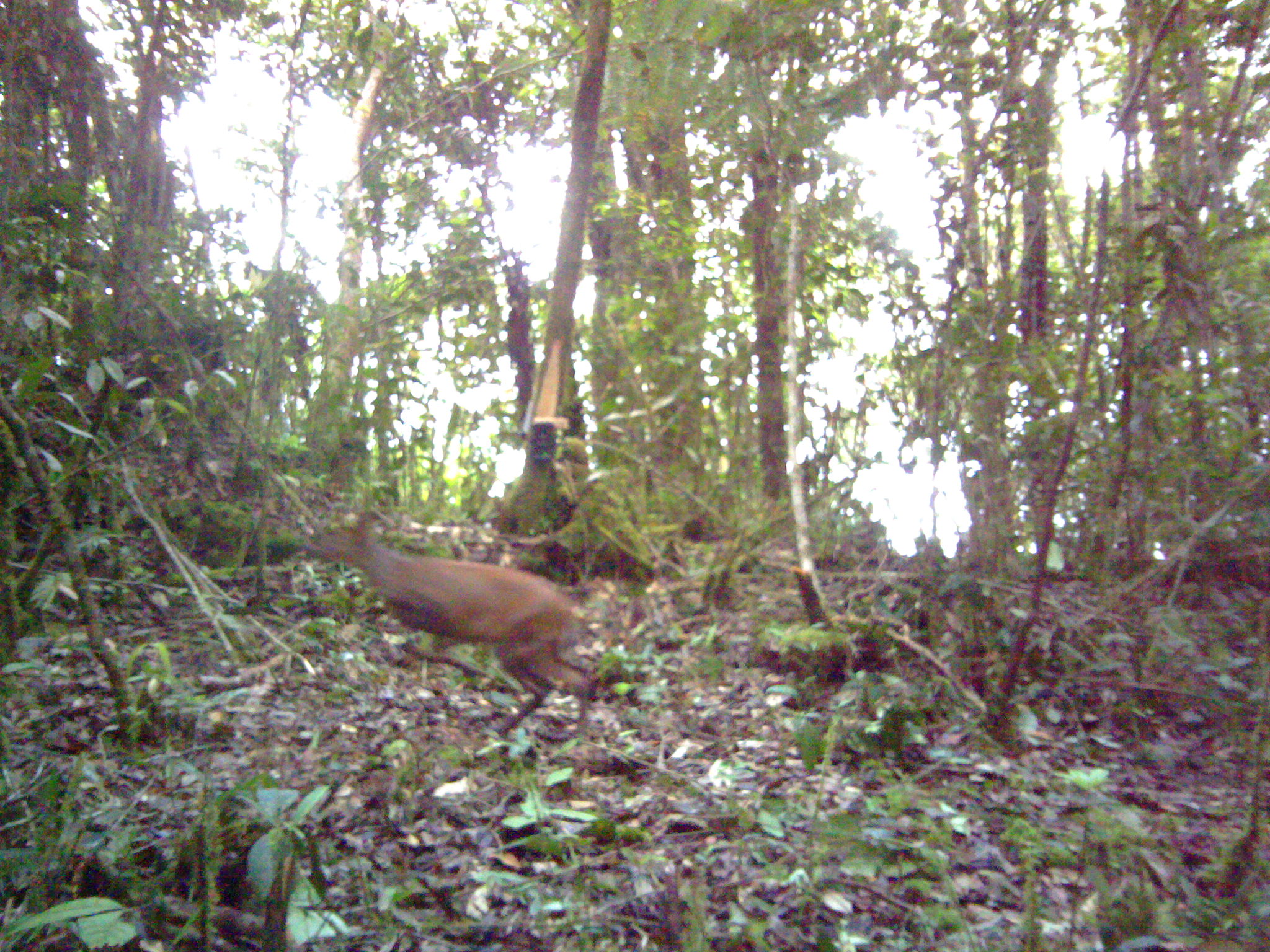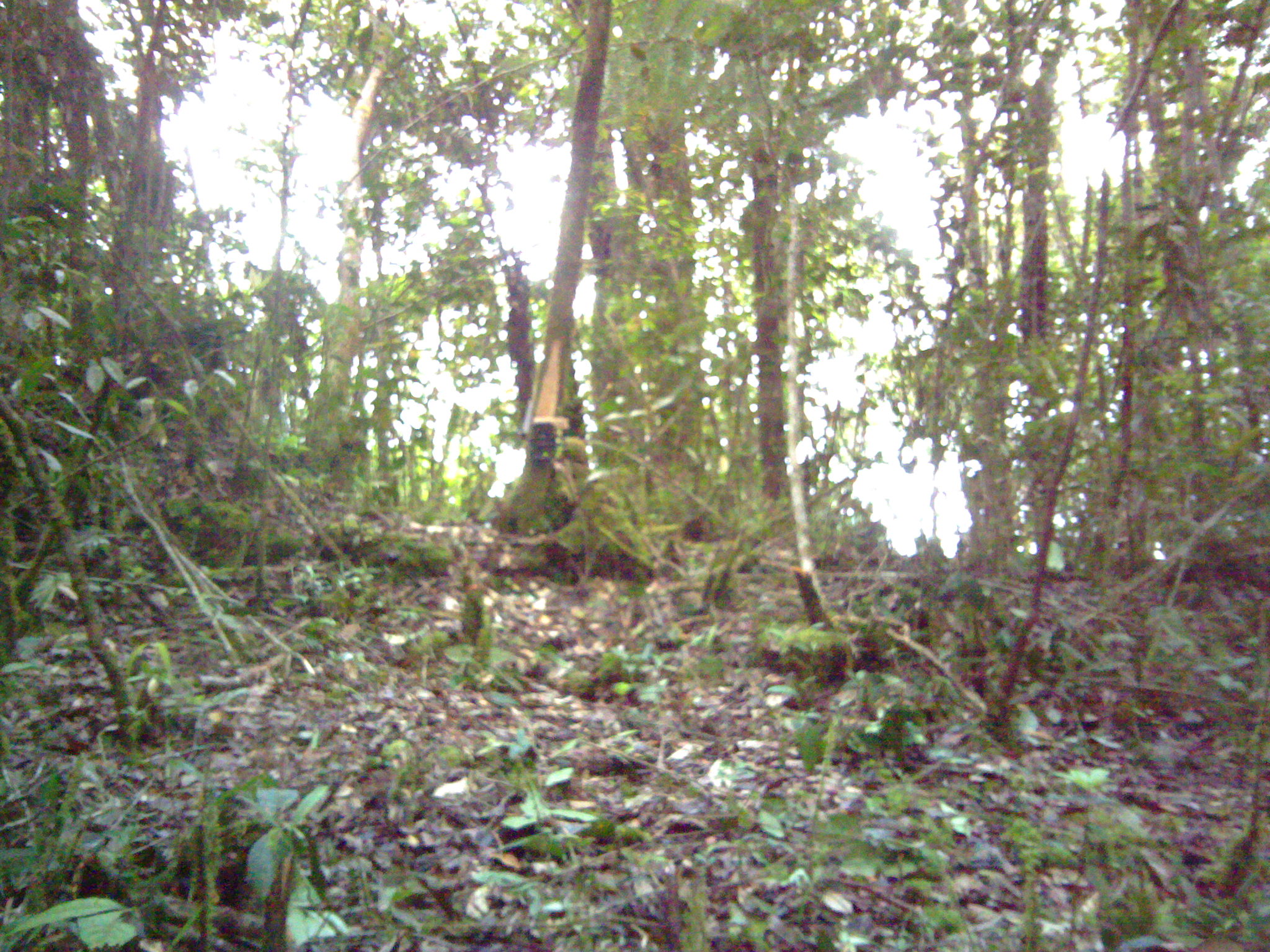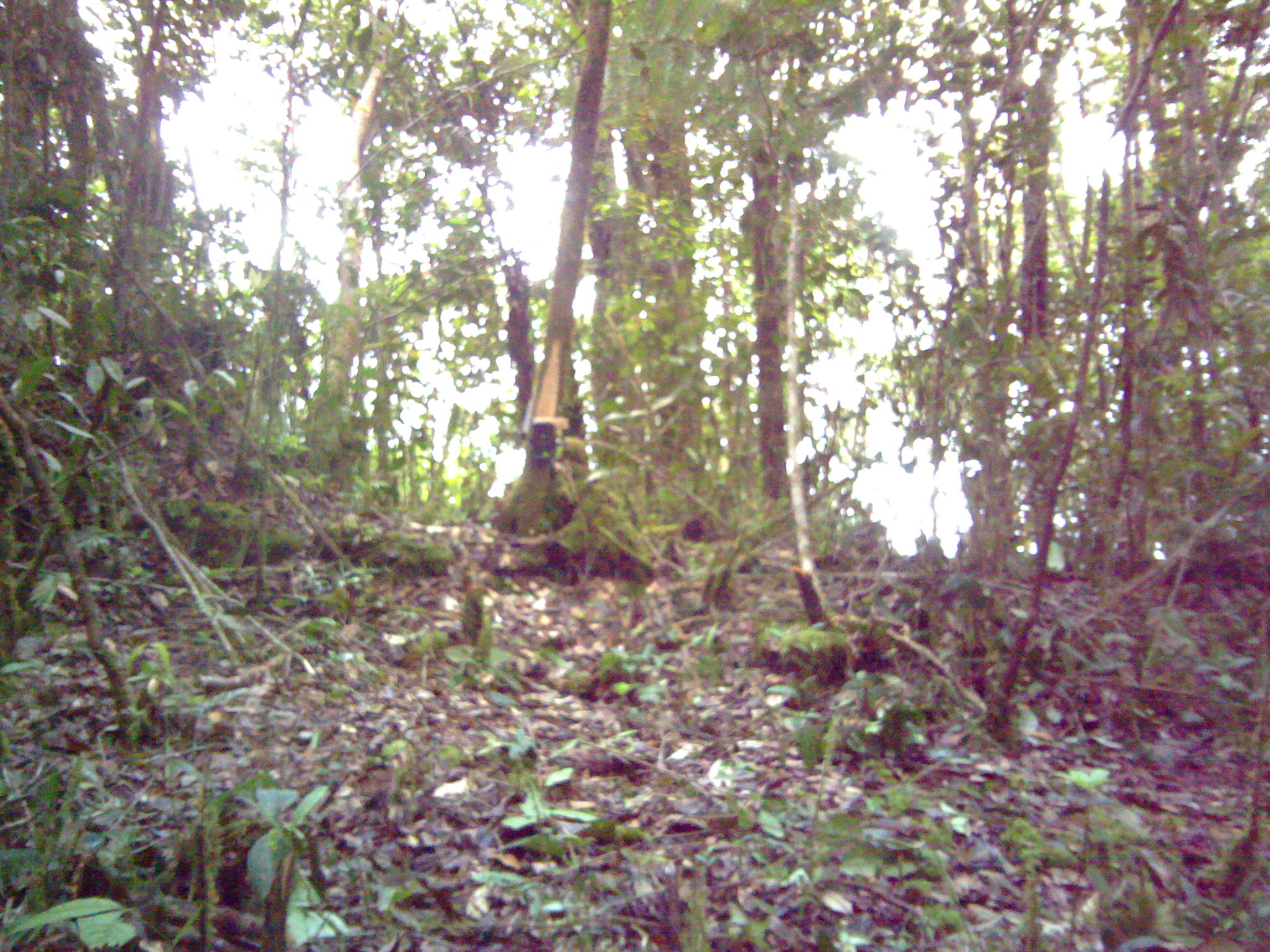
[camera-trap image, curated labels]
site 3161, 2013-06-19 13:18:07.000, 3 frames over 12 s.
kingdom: Animalia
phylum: Chordata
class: Mammalia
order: Artiodactyla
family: Cervidae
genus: Muntiacus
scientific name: Muntiacus muntjak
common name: southern red muntjac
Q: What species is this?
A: Muntiacus muntjak (southern red muntjac).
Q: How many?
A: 1.